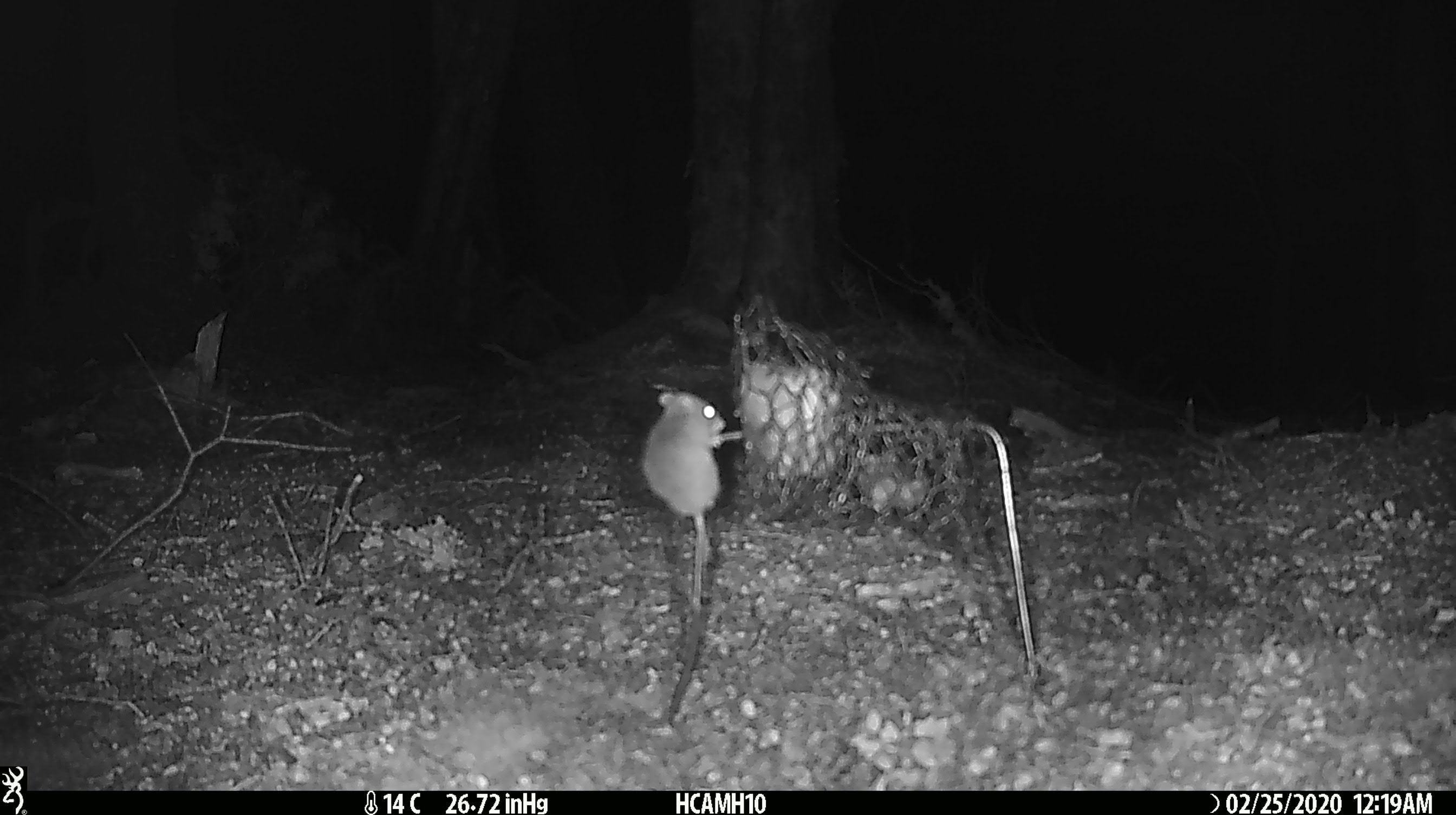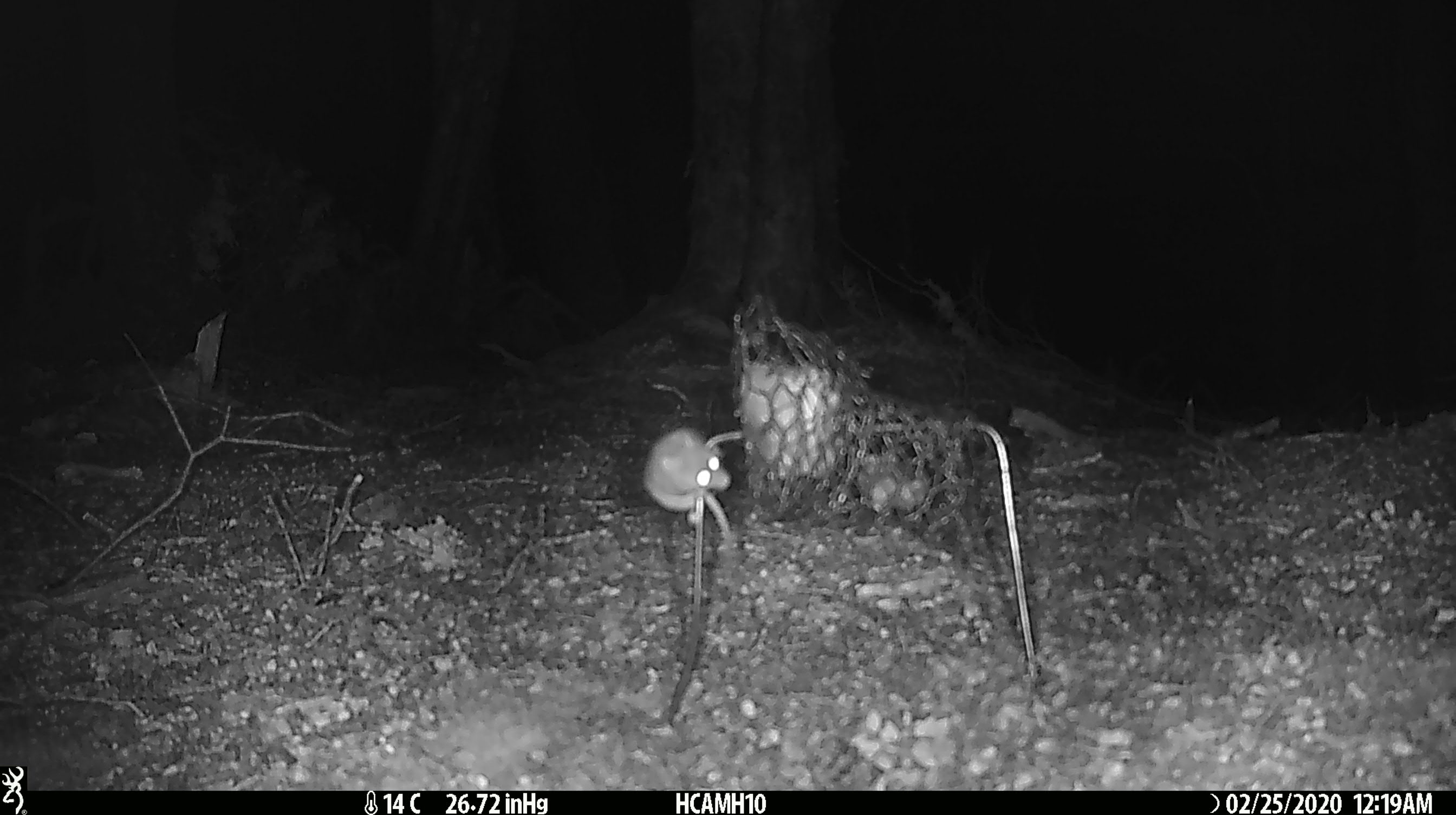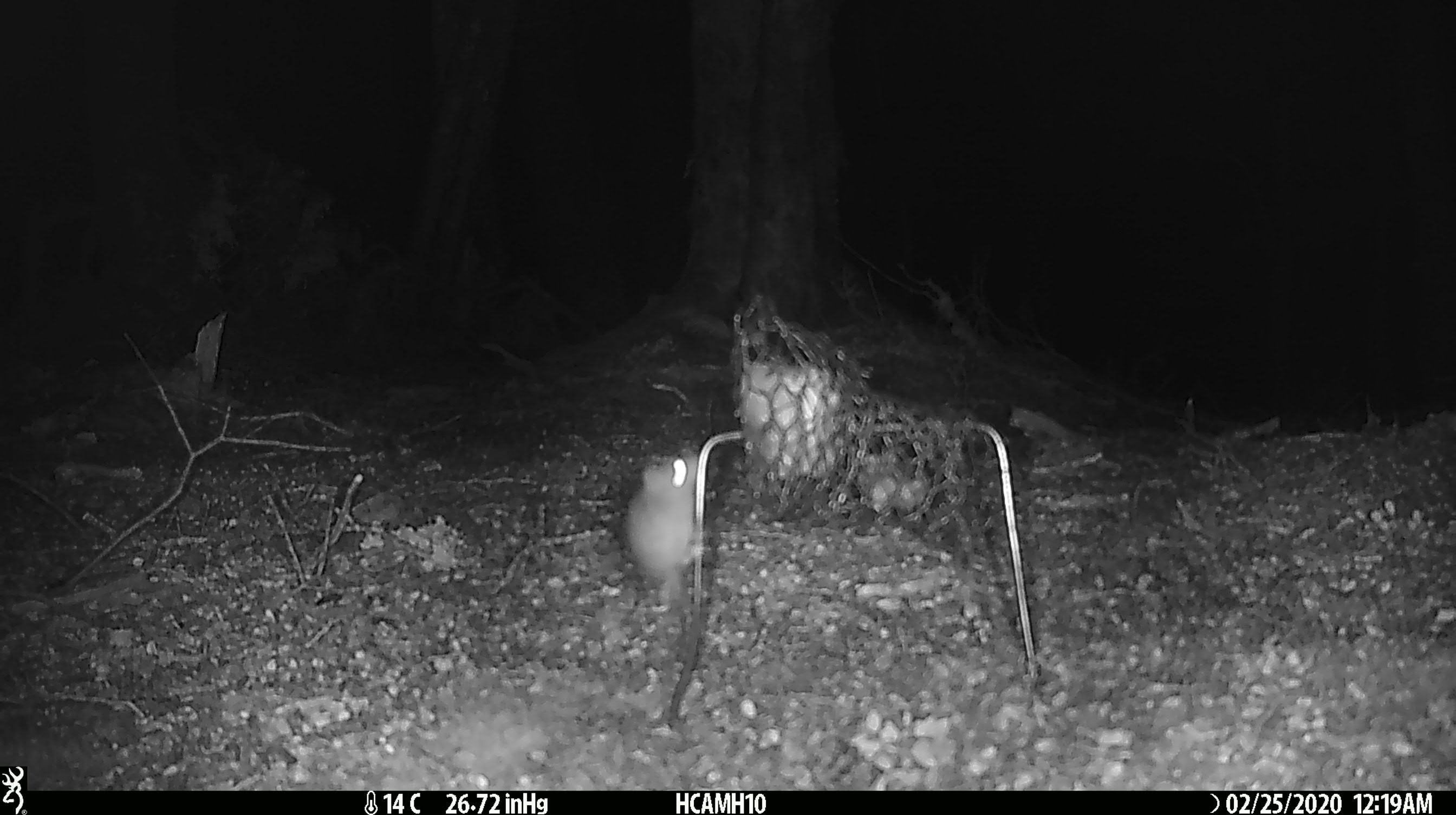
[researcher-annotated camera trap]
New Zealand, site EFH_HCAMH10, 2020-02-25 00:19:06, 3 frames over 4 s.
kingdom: Animalia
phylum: Chordata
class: Mammalia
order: Rodentia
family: Muridae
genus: Mus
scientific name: Mus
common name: mouse